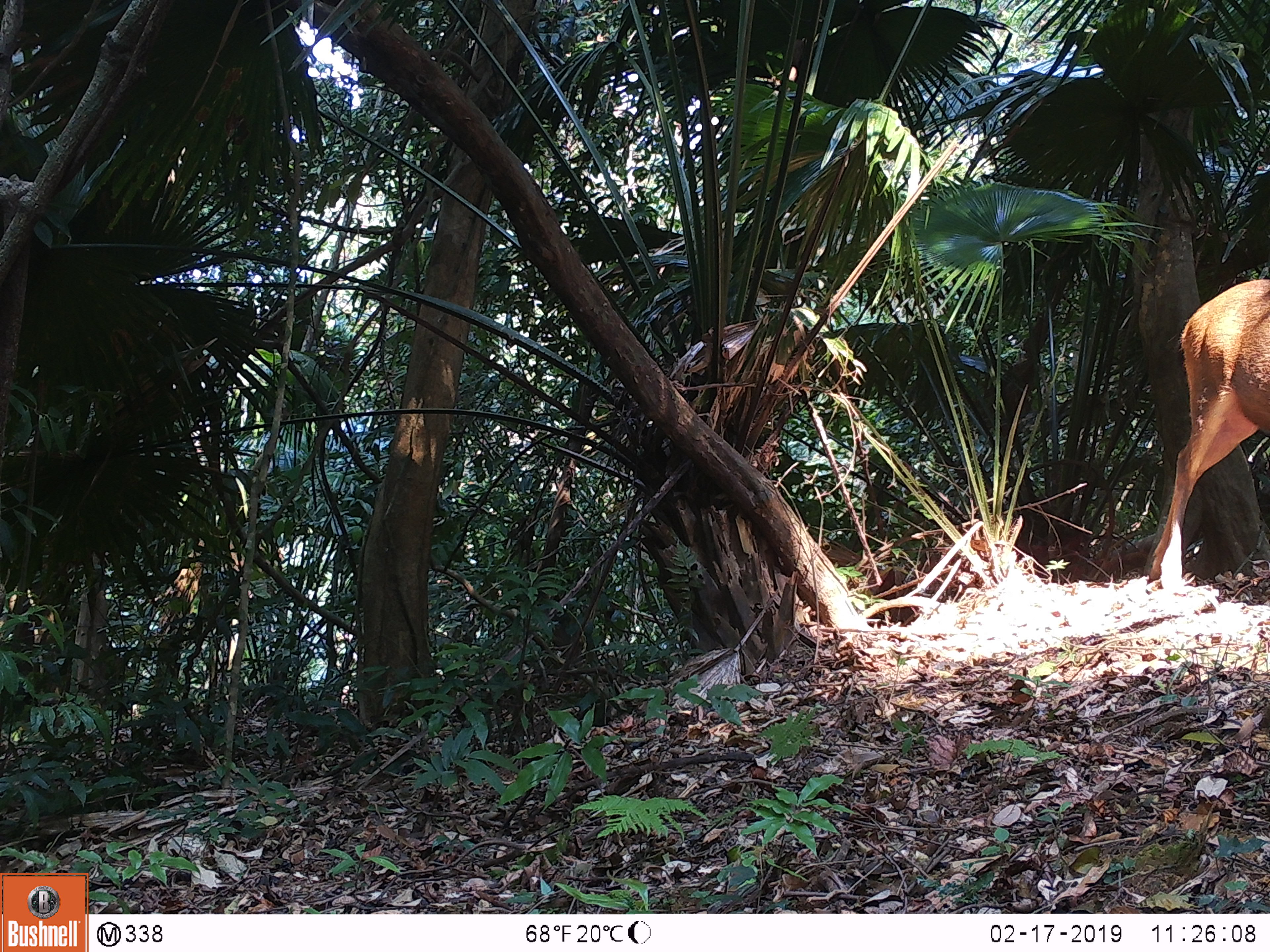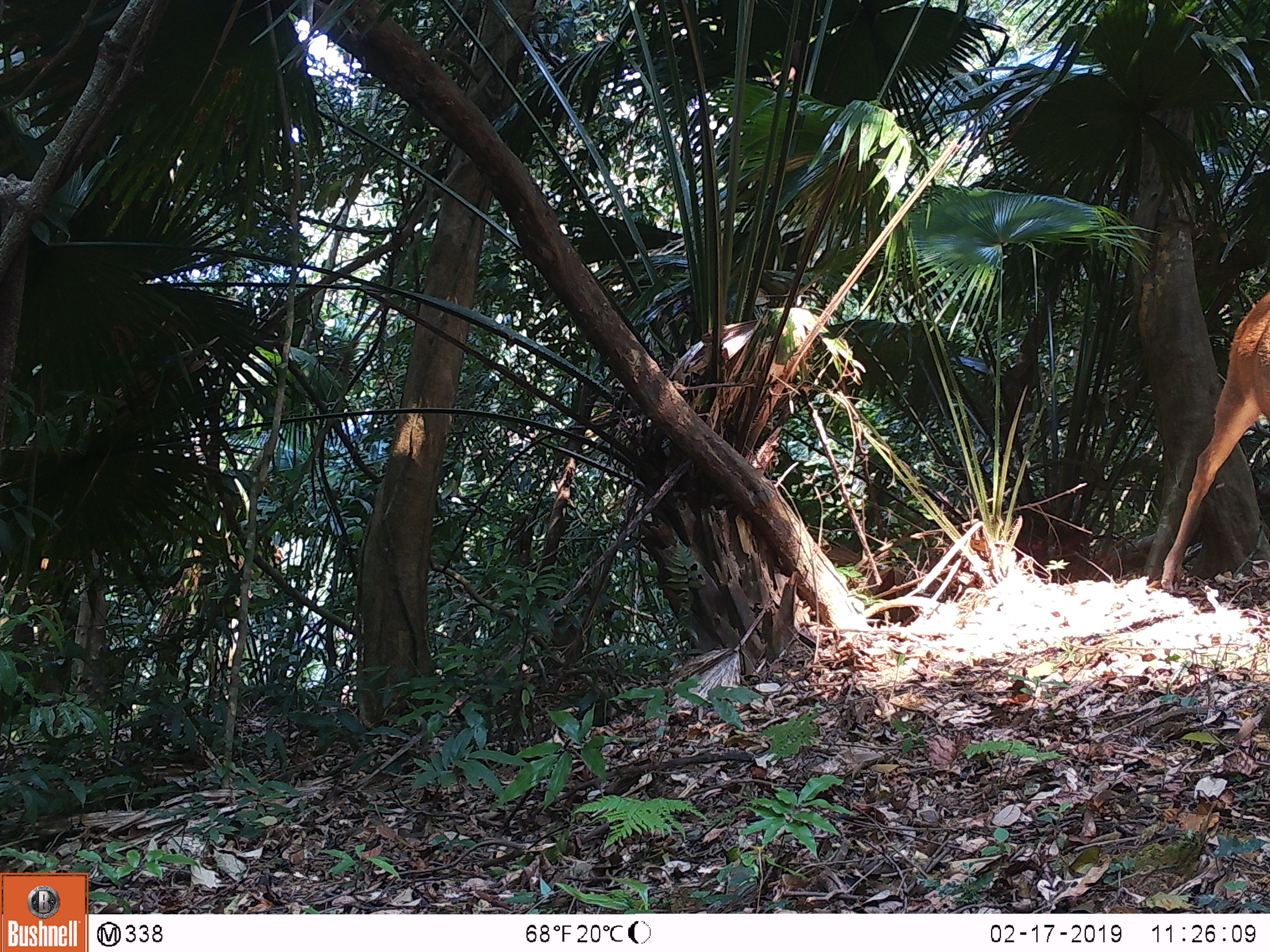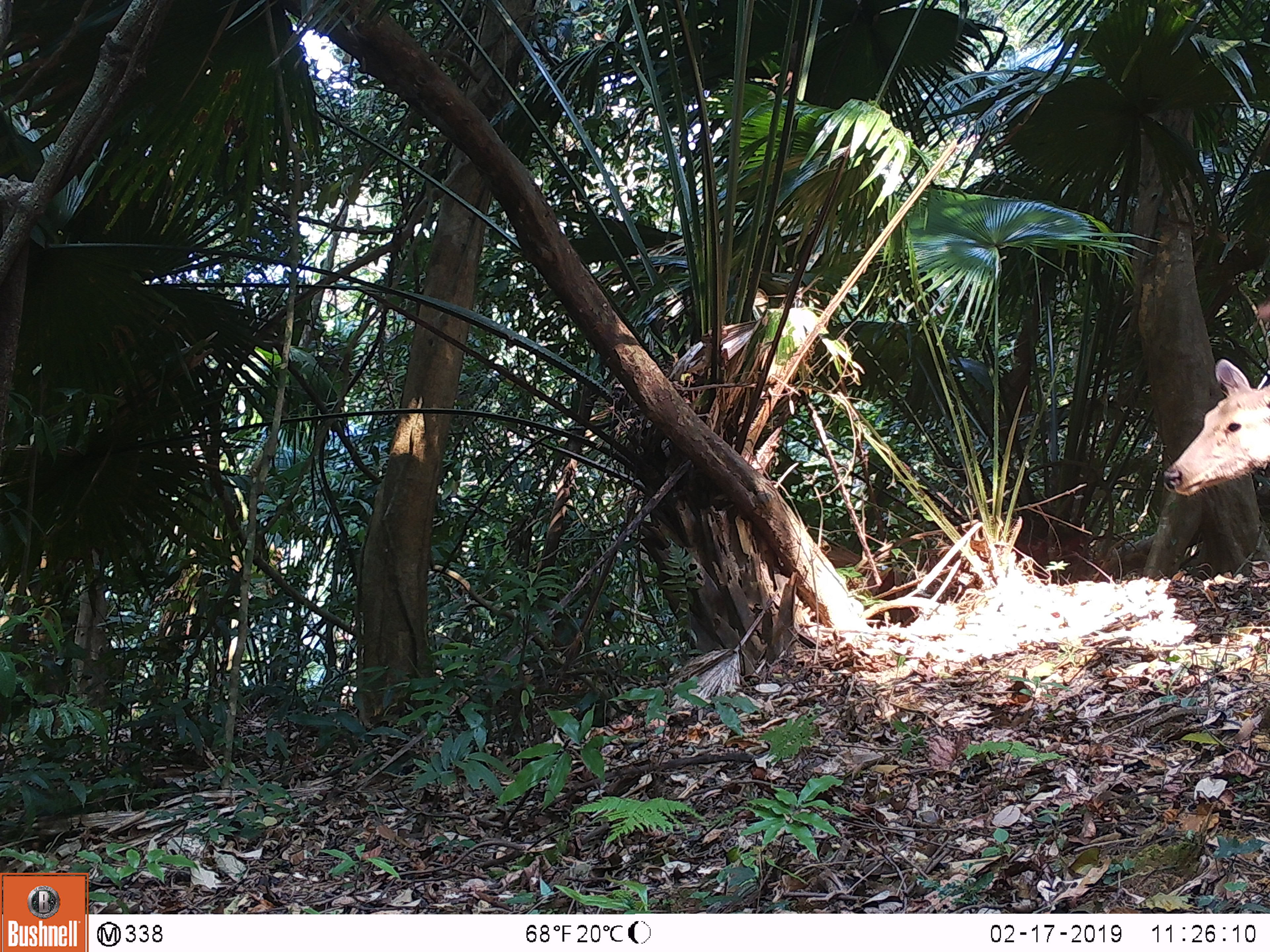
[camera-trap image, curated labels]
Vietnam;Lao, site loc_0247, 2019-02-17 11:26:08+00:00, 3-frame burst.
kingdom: Animalia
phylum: Chordata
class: Mammalia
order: Artiodactyla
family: Cervidae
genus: Rusa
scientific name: Rusa unicolor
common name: sambar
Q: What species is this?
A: Sambar (Rusa unicolor).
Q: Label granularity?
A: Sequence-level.